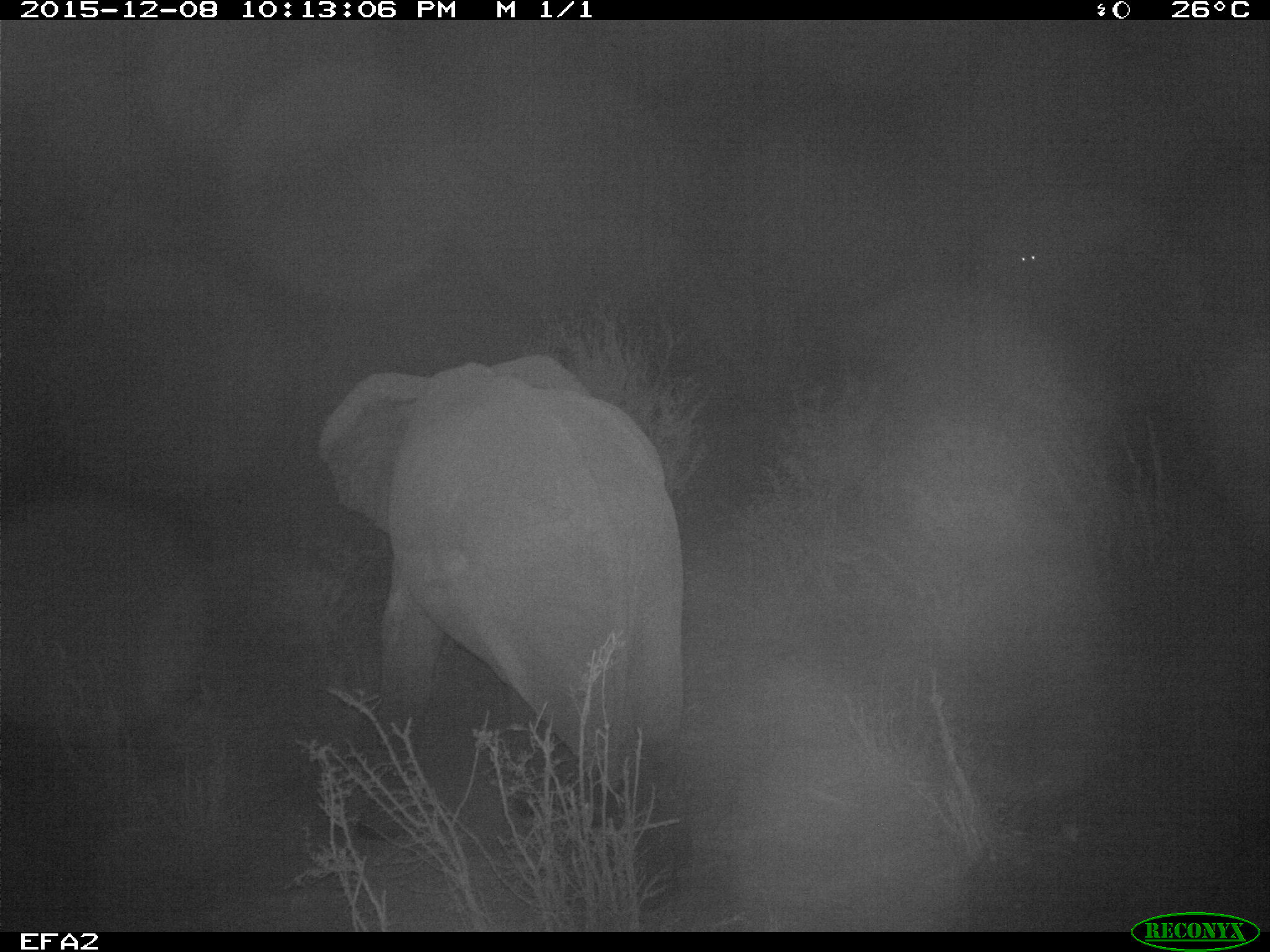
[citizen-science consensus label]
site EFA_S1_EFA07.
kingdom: Animalia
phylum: Chordata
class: Mammalia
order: Proboscidea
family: Elephantidae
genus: Loxodonta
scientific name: Loxodonta africana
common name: african bush elephant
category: elephant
Elephant (african bush elephant) (Loxodonta africana), count 1. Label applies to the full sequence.